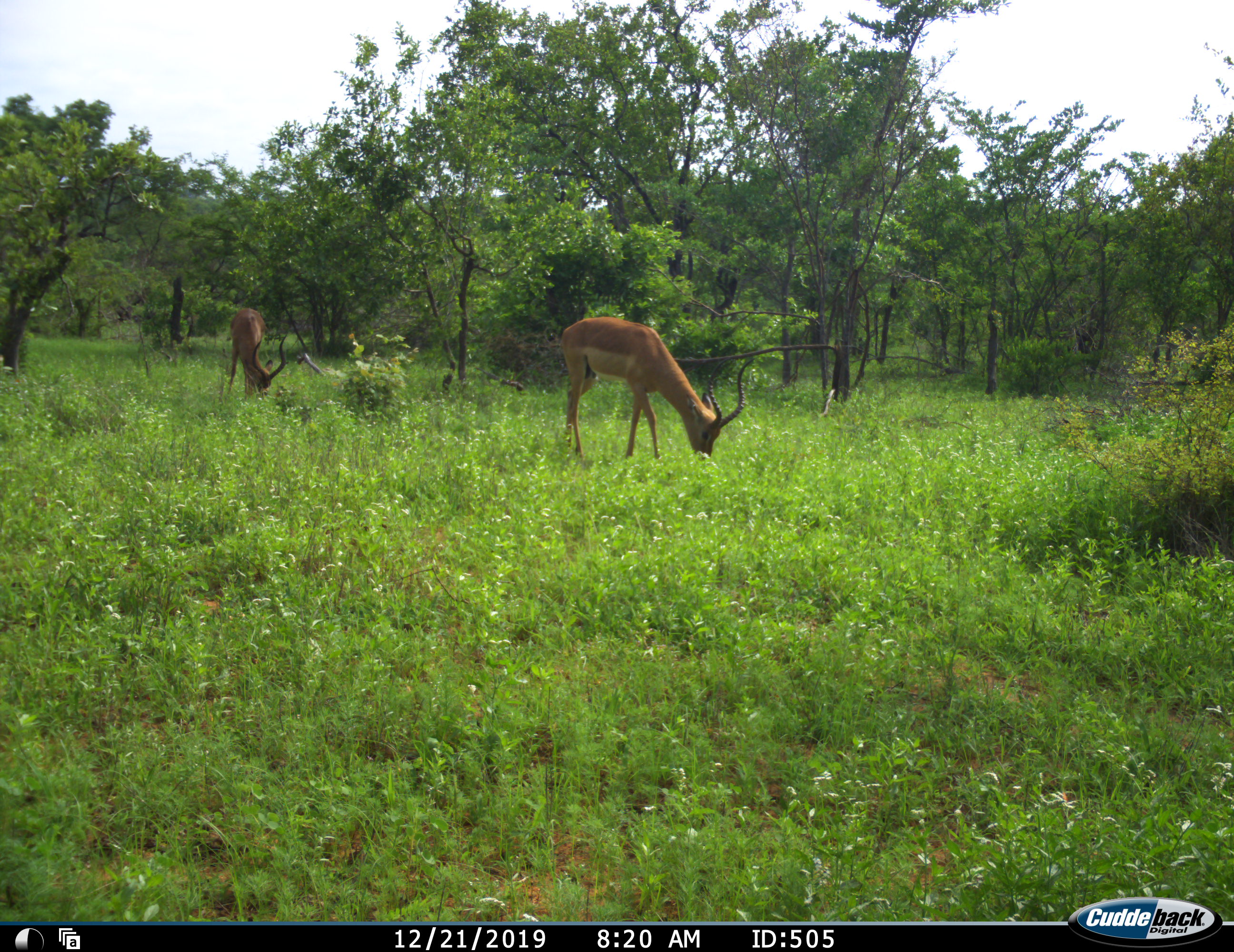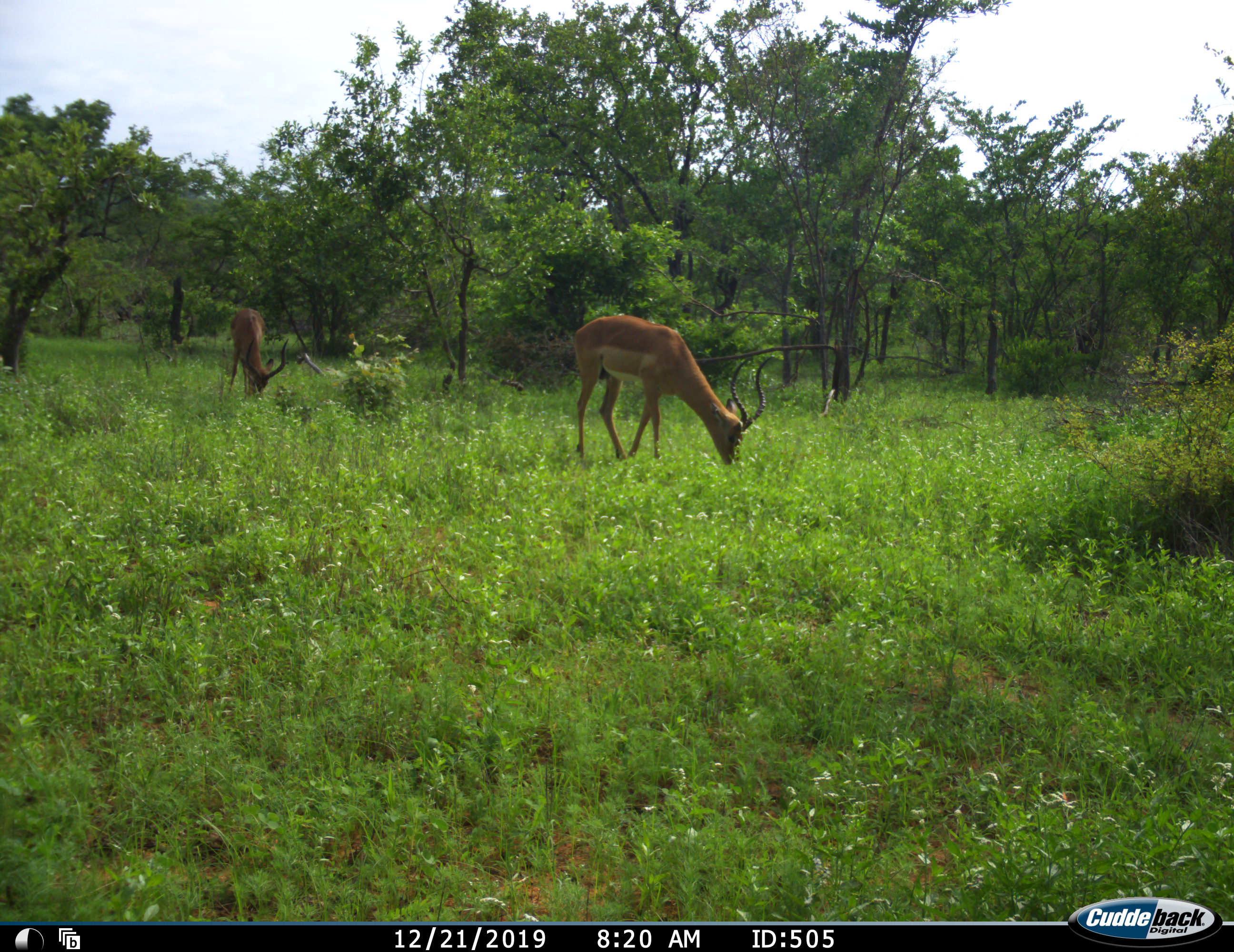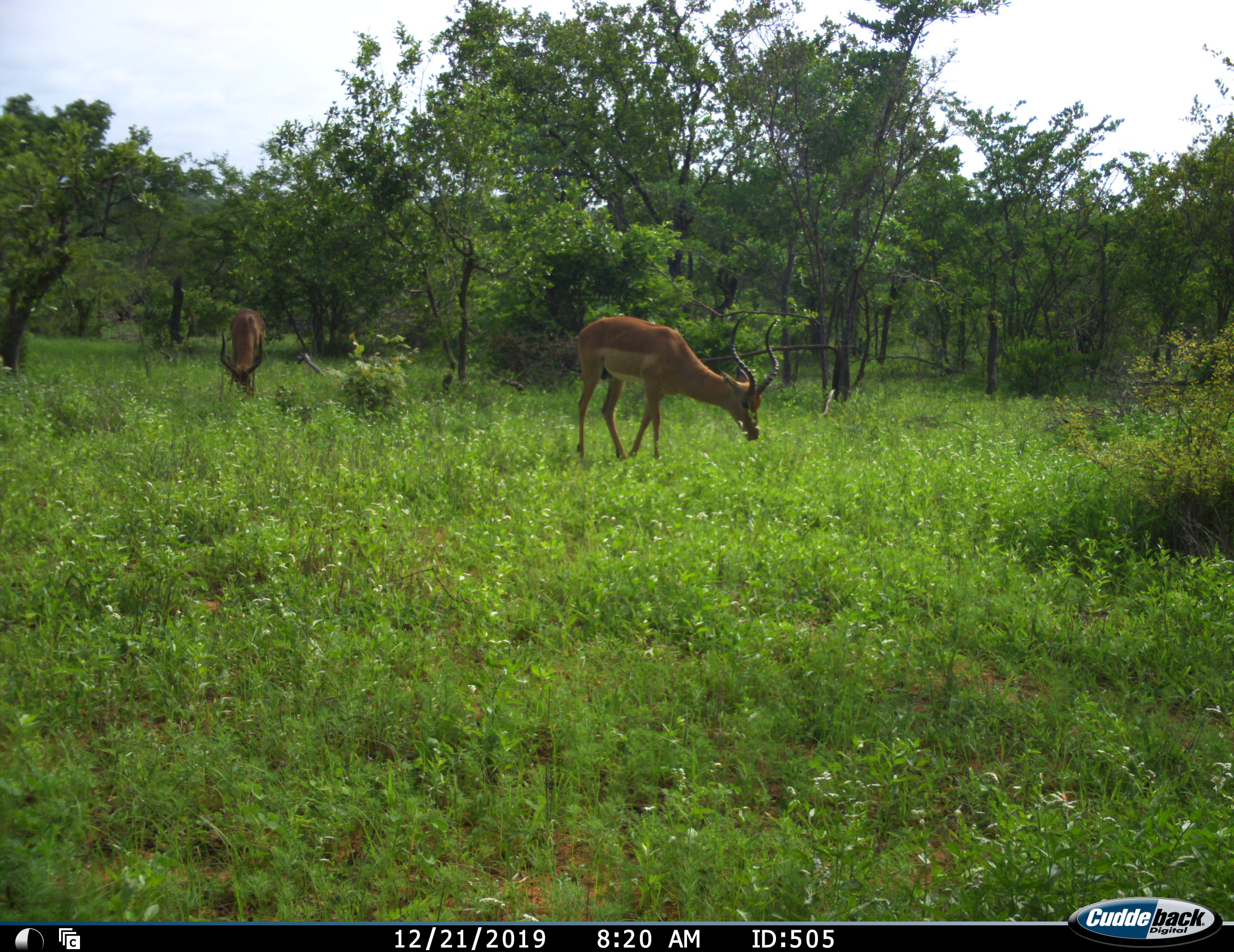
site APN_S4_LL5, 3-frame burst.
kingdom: Animalia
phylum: Chordata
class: Mammalia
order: Artiodactyla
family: Bovidae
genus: Aepyceros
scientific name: Aepyceros melampus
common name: impala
Impala (Aepyceros melampus), count 2. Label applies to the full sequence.